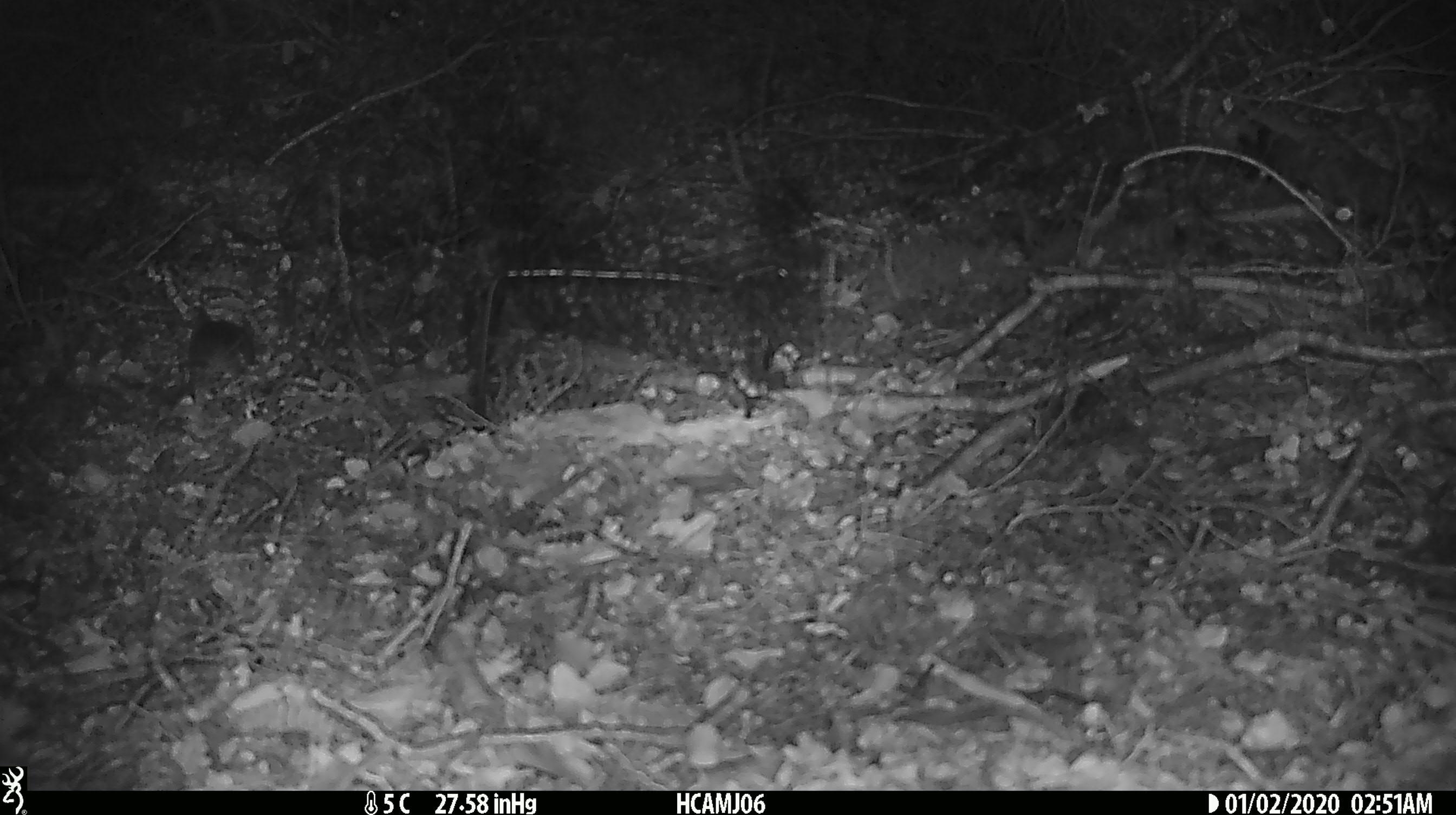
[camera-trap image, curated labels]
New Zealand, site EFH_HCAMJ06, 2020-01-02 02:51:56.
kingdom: Animalia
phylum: Chordata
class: Mammalia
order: Rodentia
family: Muridae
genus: Mus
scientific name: Mus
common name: mouse